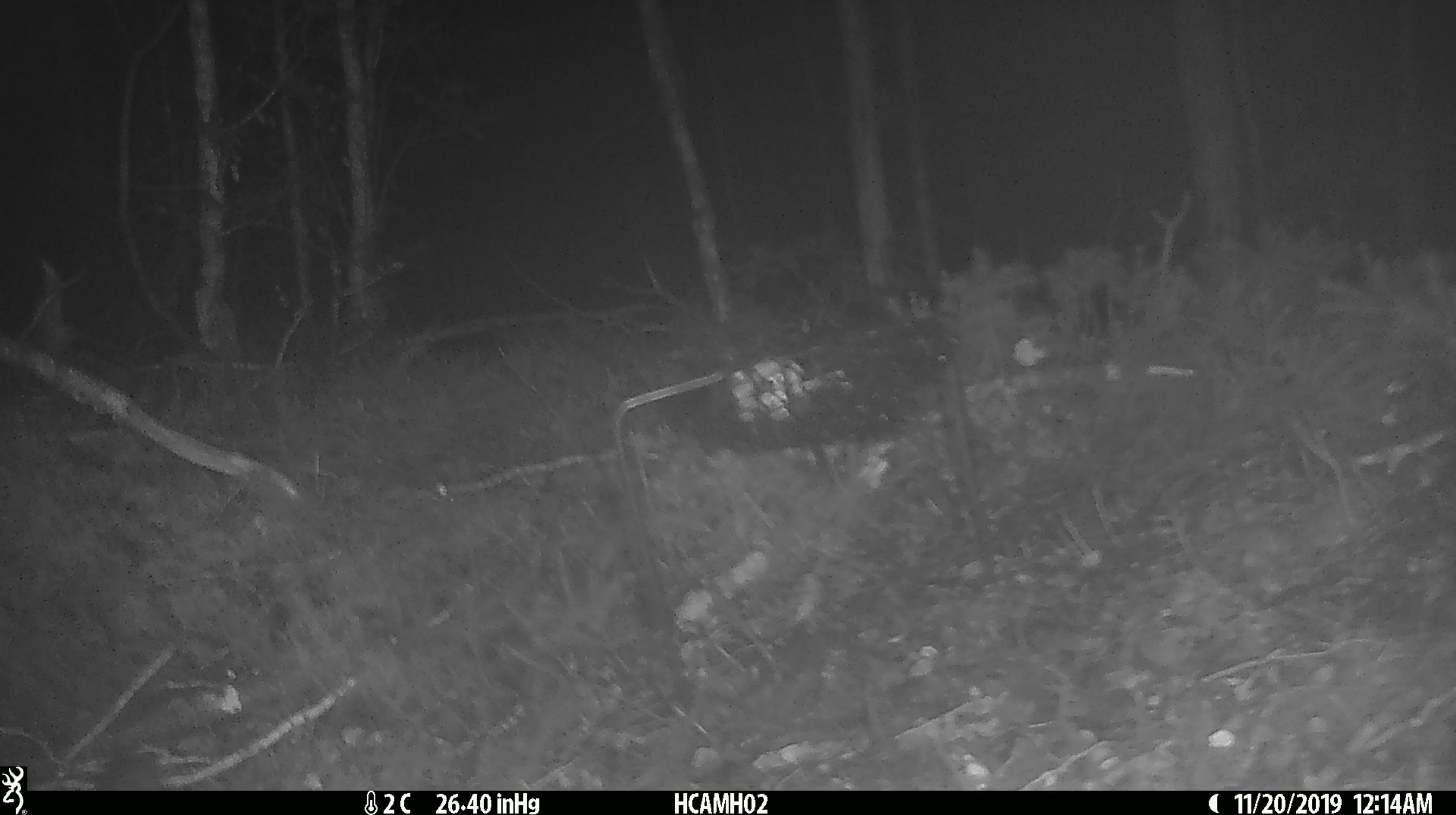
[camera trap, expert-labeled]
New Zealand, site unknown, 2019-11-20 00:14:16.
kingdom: Animalia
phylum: Chordata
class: Mammalia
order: Rodentia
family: Muridae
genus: Mus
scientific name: Mus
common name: mouse